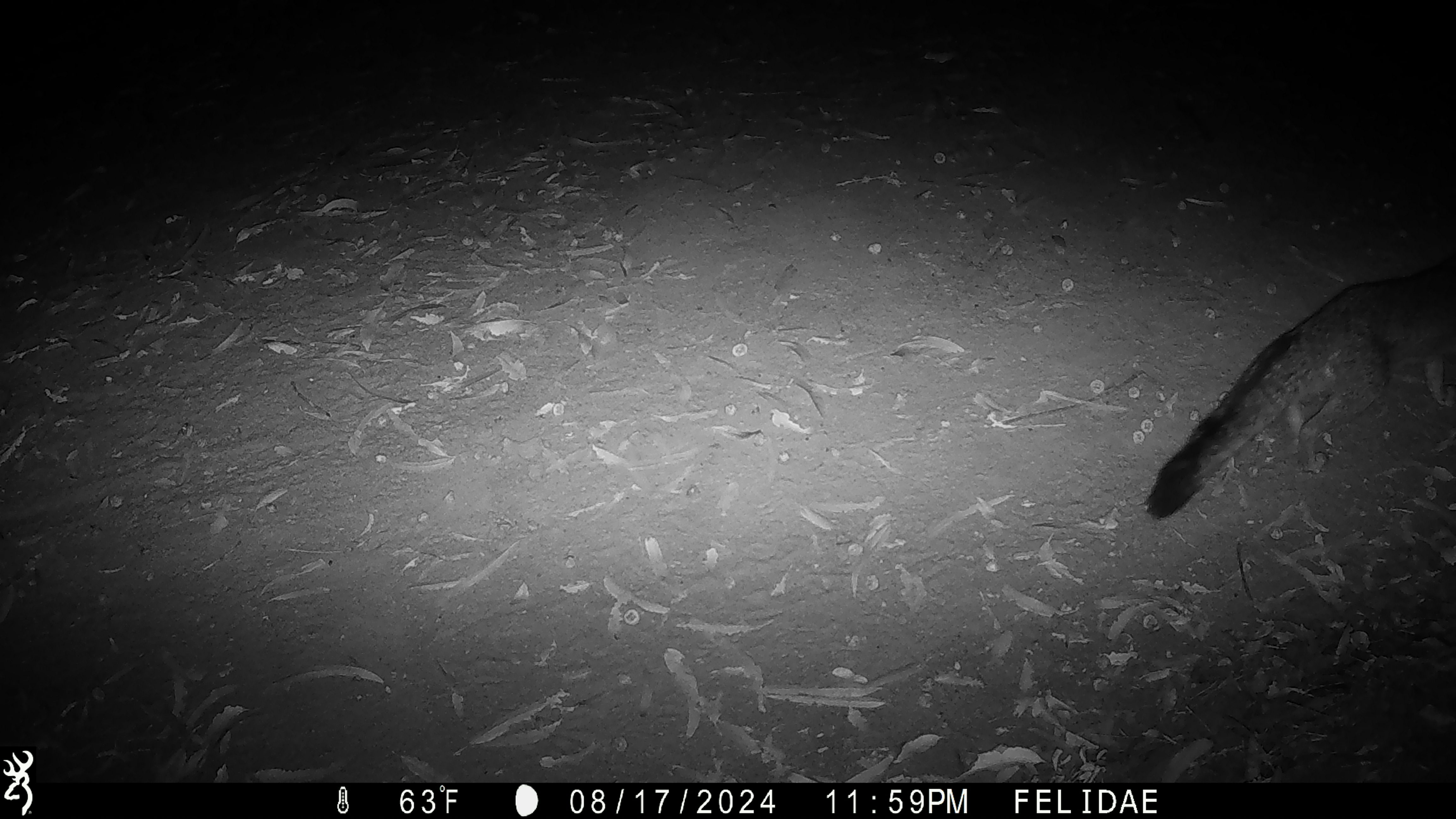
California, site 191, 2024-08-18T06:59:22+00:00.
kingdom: Animalia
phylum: Chordata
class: Aves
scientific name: Aves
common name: bird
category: unknown bird